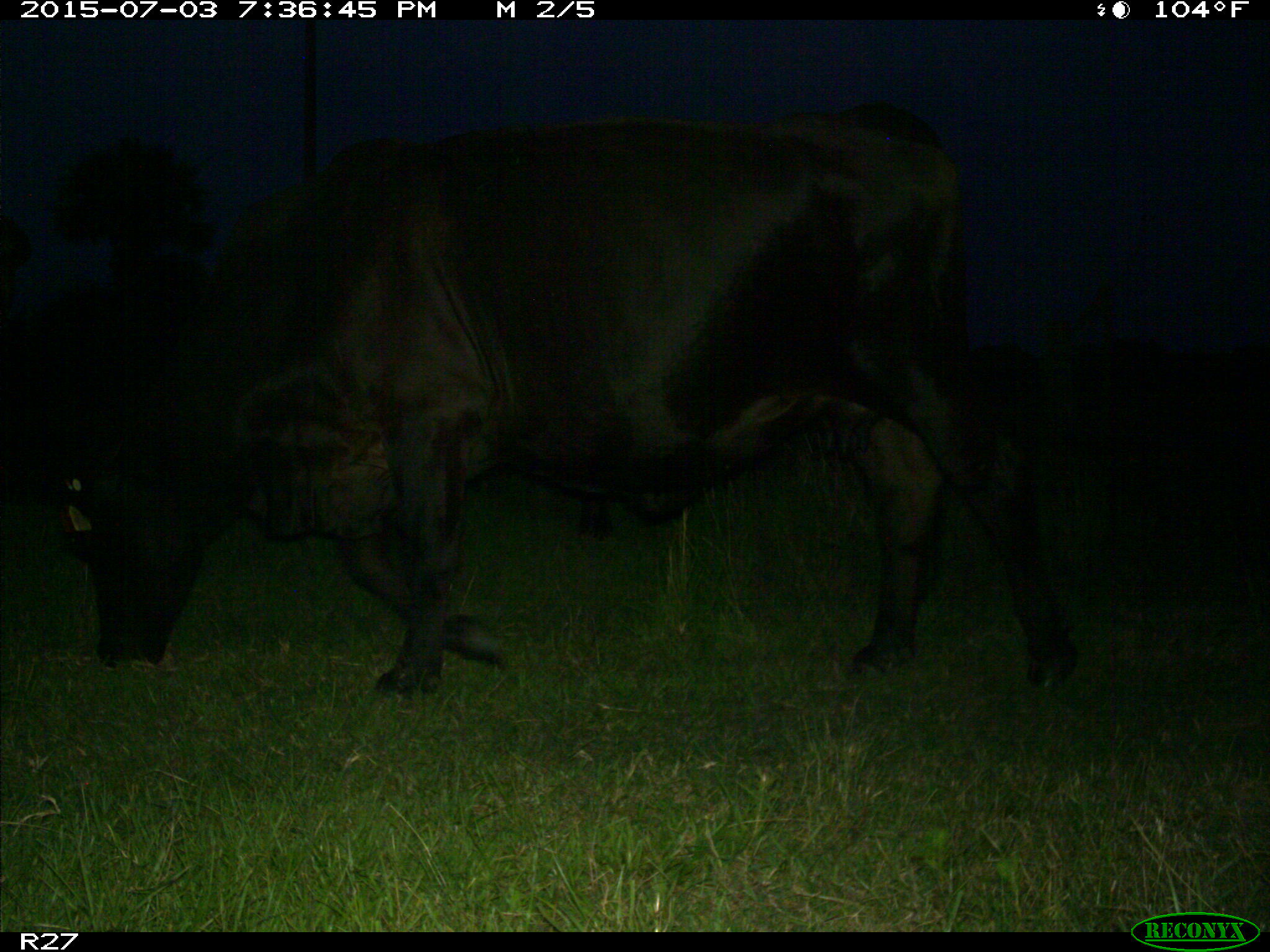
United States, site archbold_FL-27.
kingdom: Animalia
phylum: Chordata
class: Mammalia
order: Artiodactyla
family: Bovidae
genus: Bos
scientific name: Bos taurus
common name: domestic cow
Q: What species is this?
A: Bos taurus (domestic cow).